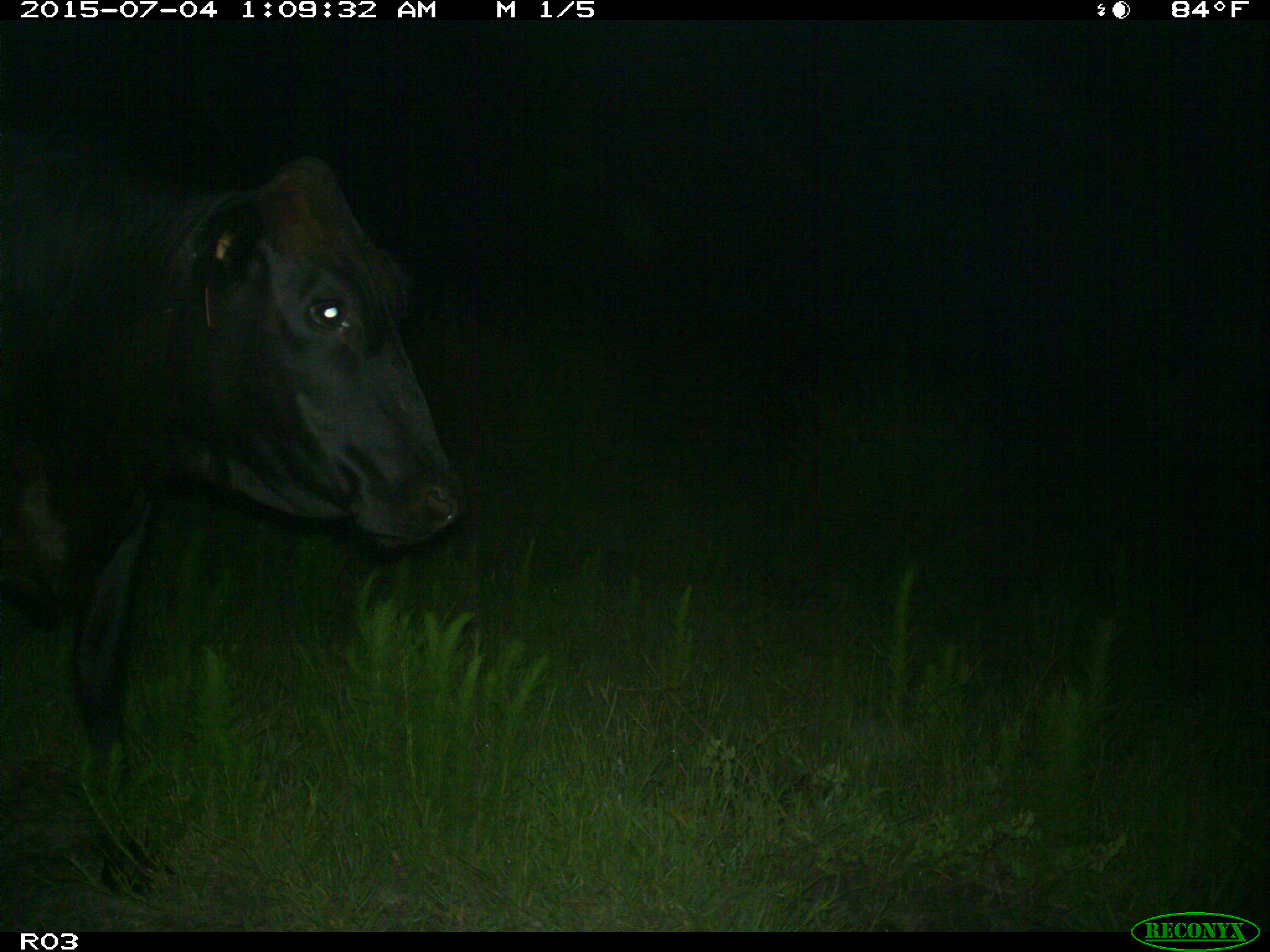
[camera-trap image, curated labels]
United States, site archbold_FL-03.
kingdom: Animalia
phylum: Chordata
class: Mammalia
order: Artiodactyla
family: Bovidae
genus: Bos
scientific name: Bos taurus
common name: domestic cow